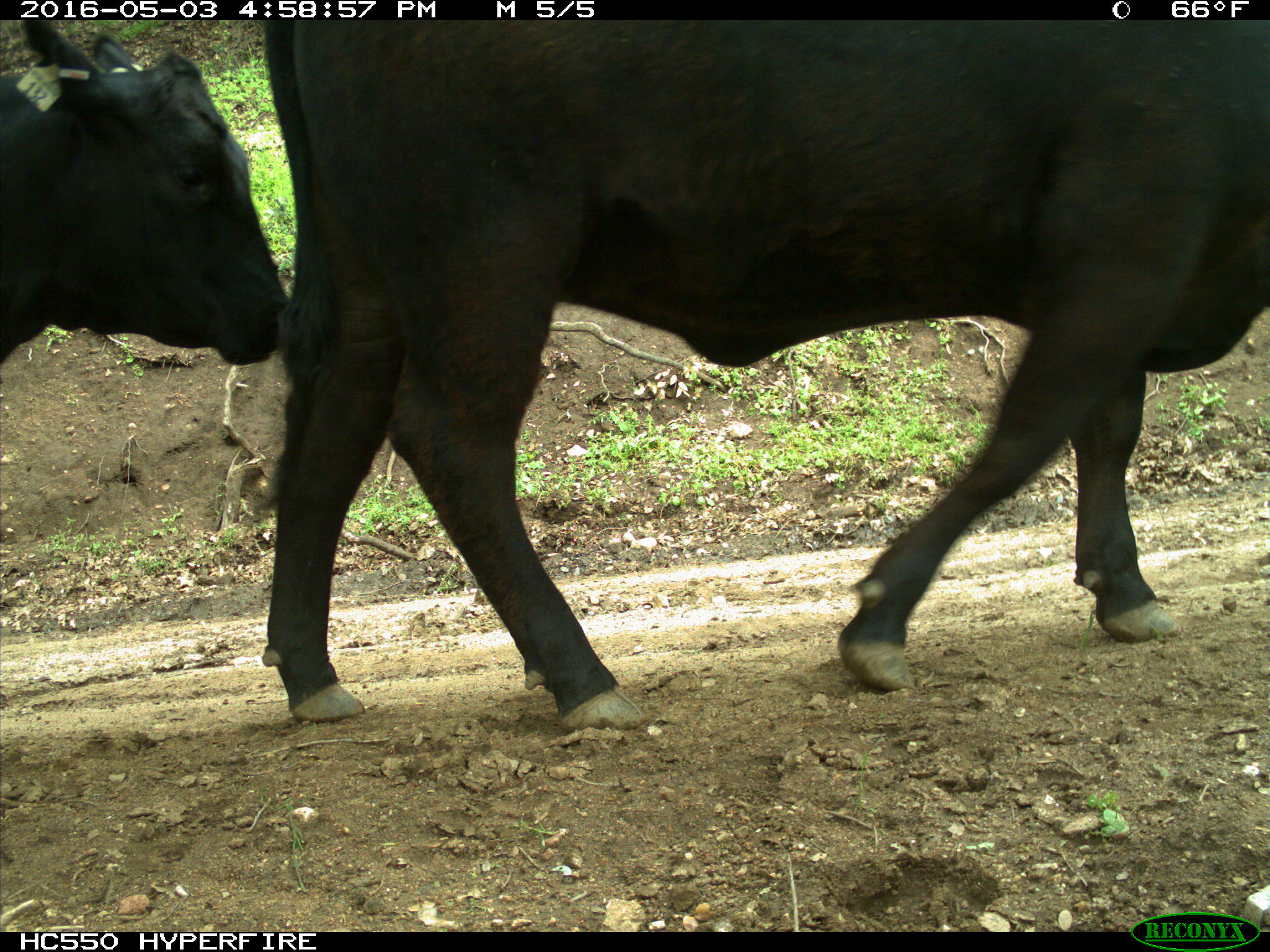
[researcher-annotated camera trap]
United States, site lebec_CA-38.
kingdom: Animalia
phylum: Chordata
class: Mammalia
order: Artiodactyla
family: Bovidae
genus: Bos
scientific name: Bos taurus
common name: domestic cow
Bos taurus (domestic cow).